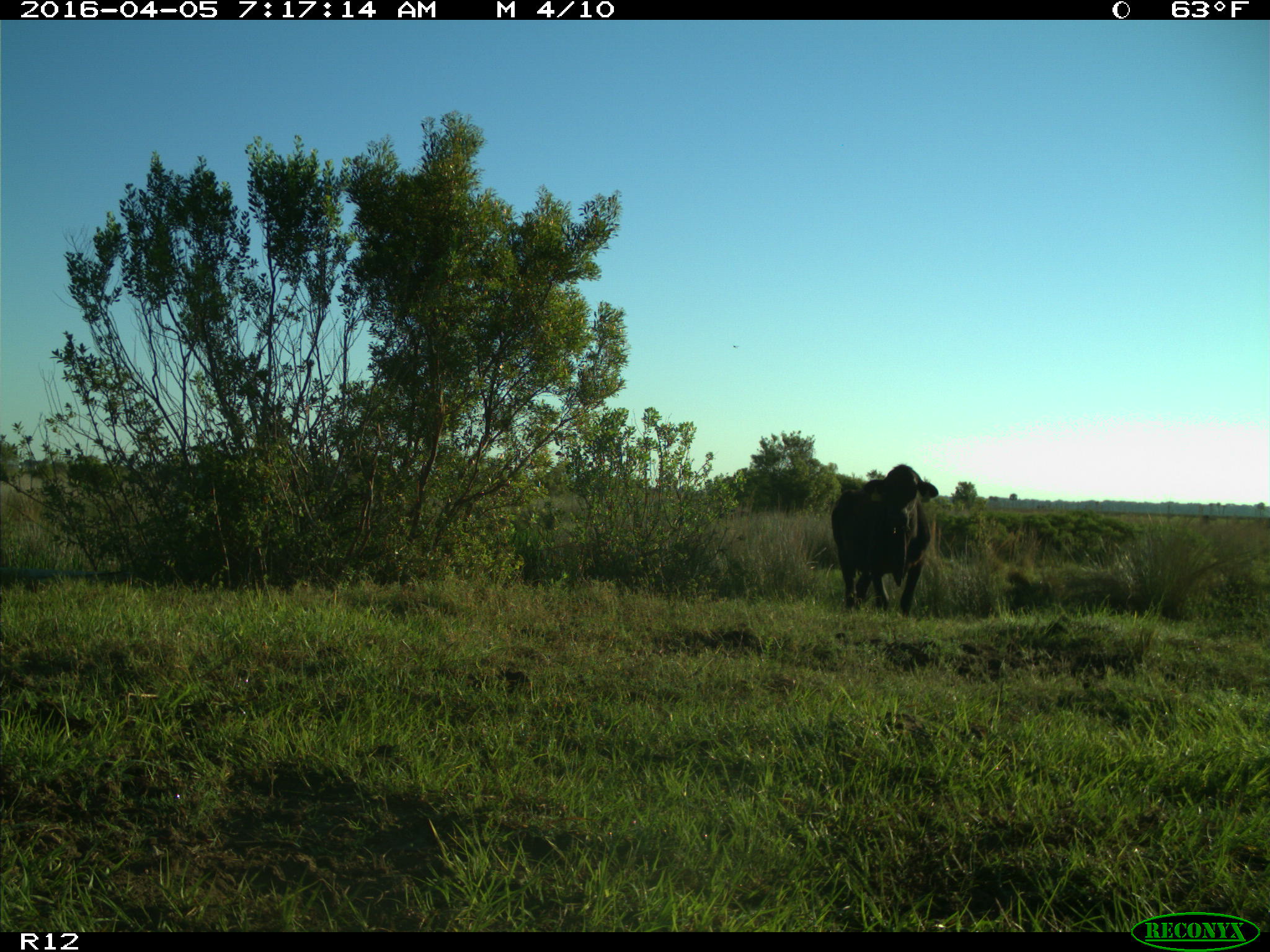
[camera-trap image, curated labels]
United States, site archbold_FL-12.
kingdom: Animalia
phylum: Chordata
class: Mammalia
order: Artiodactyla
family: Bovidae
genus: Bos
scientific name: Bos taurus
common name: domestic cow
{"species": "Bos taurus (domestic cow)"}